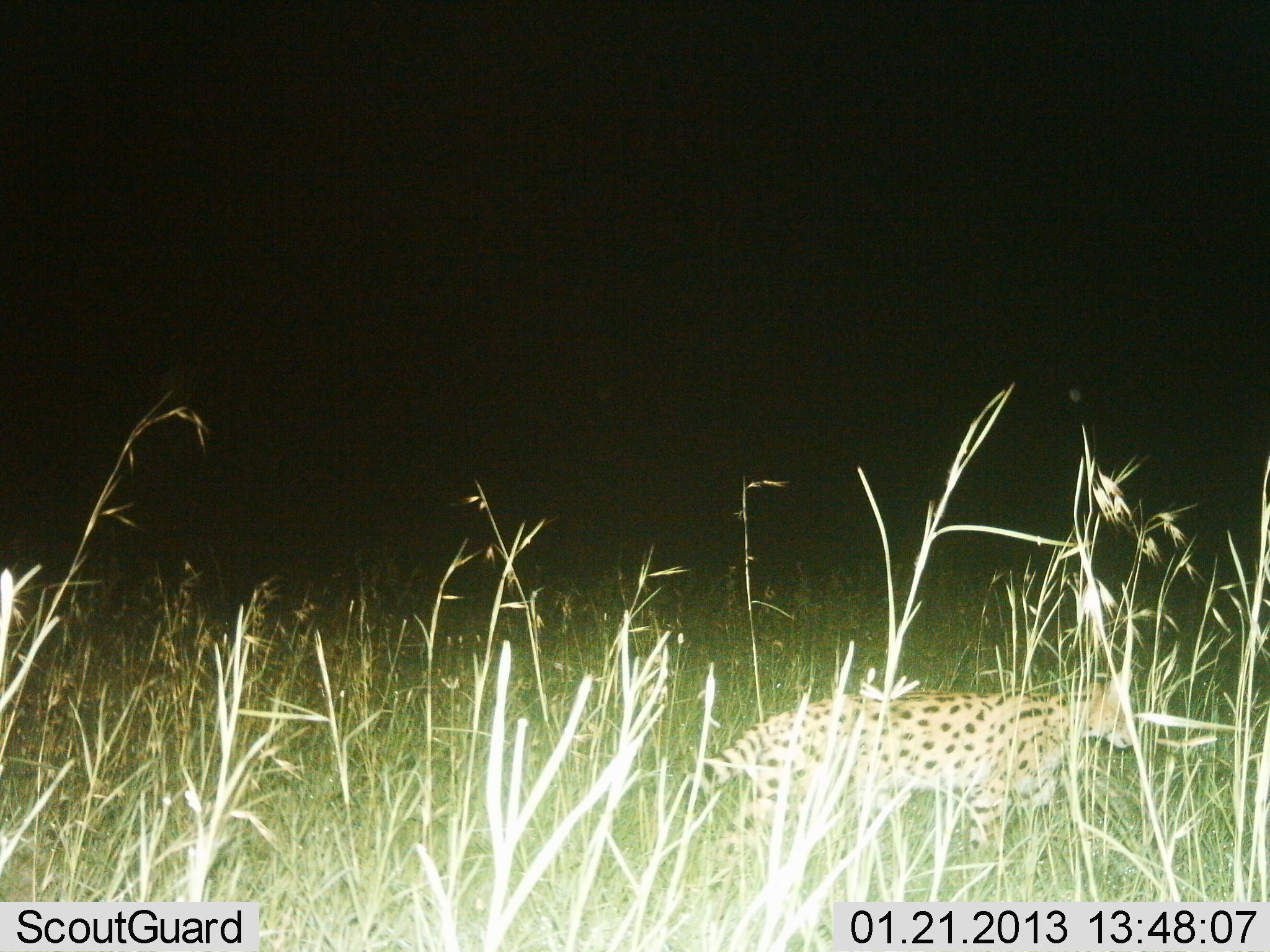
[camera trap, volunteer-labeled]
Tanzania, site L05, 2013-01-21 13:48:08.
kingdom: Animalia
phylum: Chordata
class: Mammalia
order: Carnivora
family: Felidae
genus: Leptailurus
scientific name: Leptailurus serval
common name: serval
Serval (Leptailurus serval), count 1. Behavior (volunteer vote fractions): standing 9%, resting 0%, moving 91%, interacting 0%. Young present (vote fraction): 0%. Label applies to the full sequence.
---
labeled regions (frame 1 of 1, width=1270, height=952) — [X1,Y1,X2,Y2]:
animal: [676,667,1145,918]